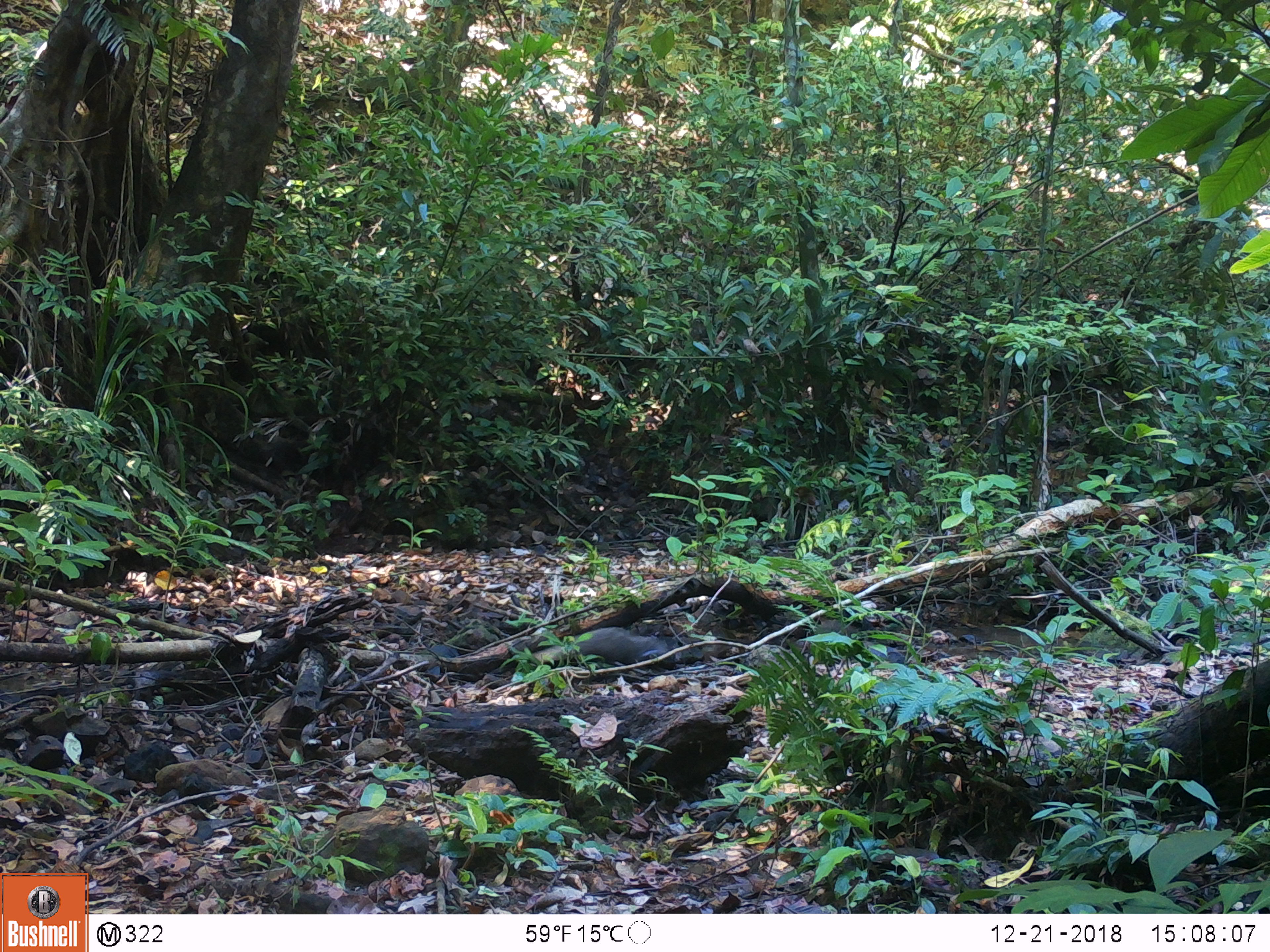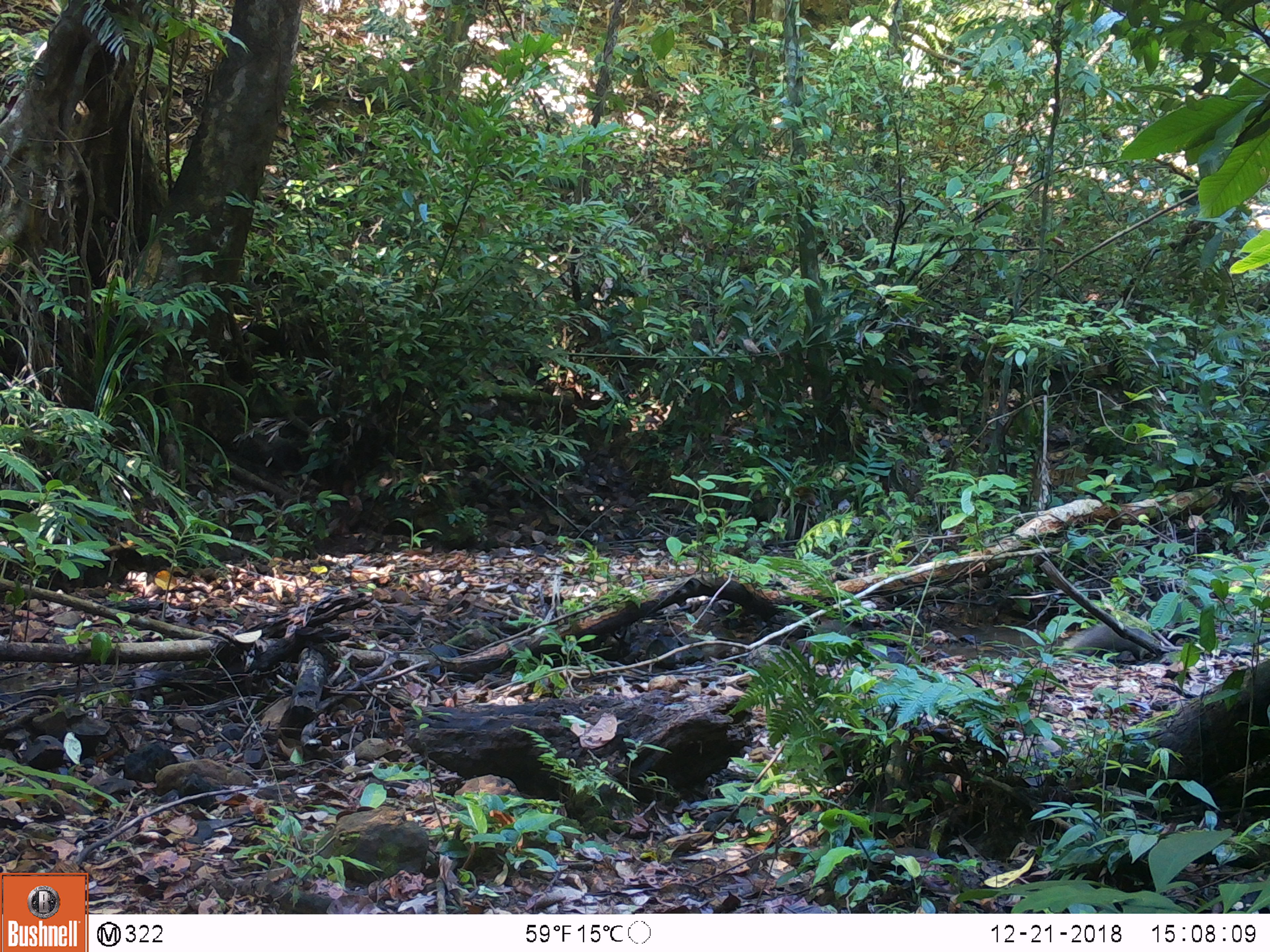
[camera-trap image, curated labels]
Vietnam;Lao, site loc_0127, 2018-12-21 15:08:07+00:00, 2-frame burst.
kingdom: Animalia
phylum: Chordata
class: Mammalia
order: Carnivora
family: Herpestidae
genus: Urva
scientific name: Urva urva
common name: crab-eating mongoose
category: crab eating mongoose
Crab eating mongoose (crab-eating mongoose) (Urva urva). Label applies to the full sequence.